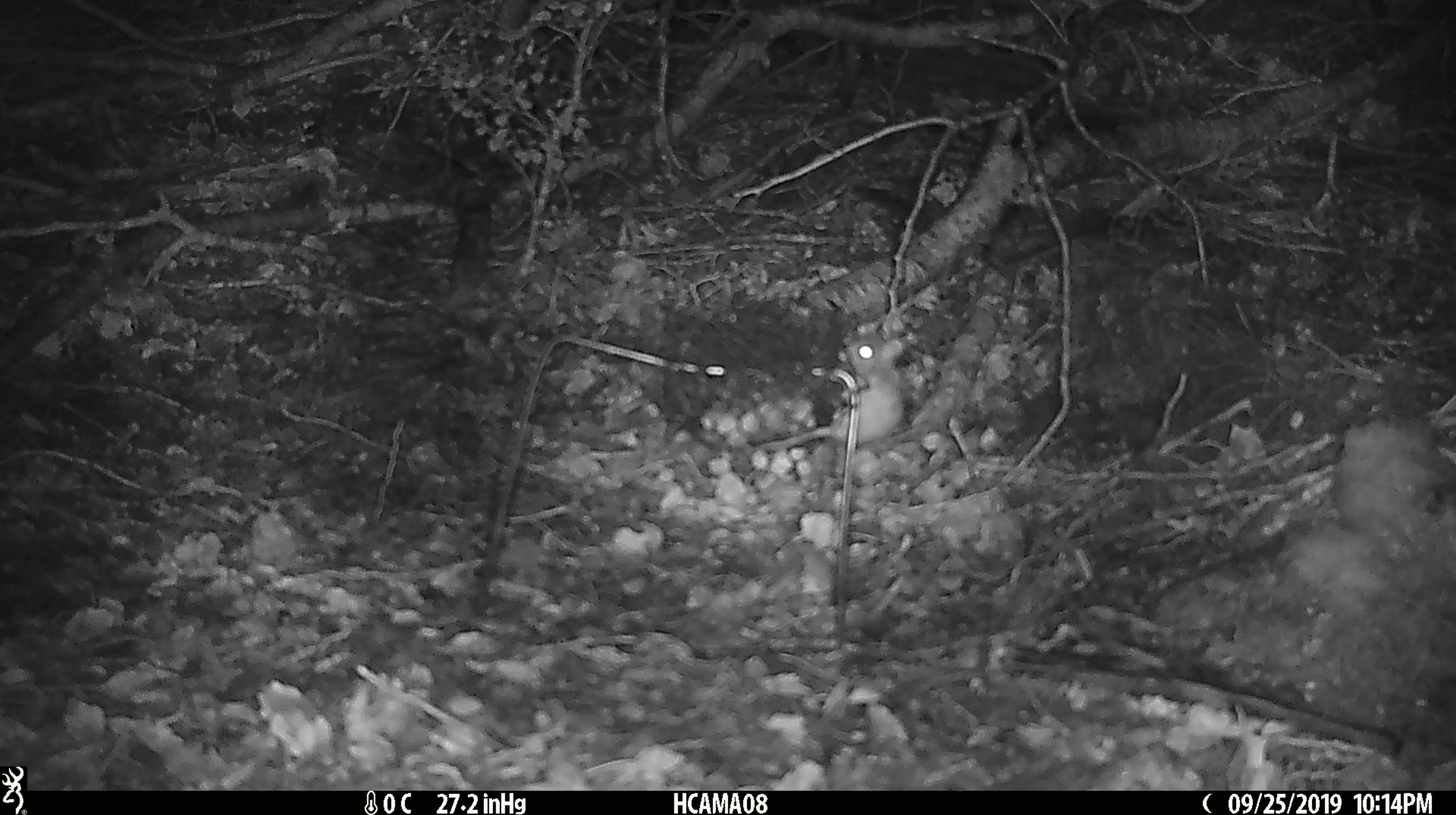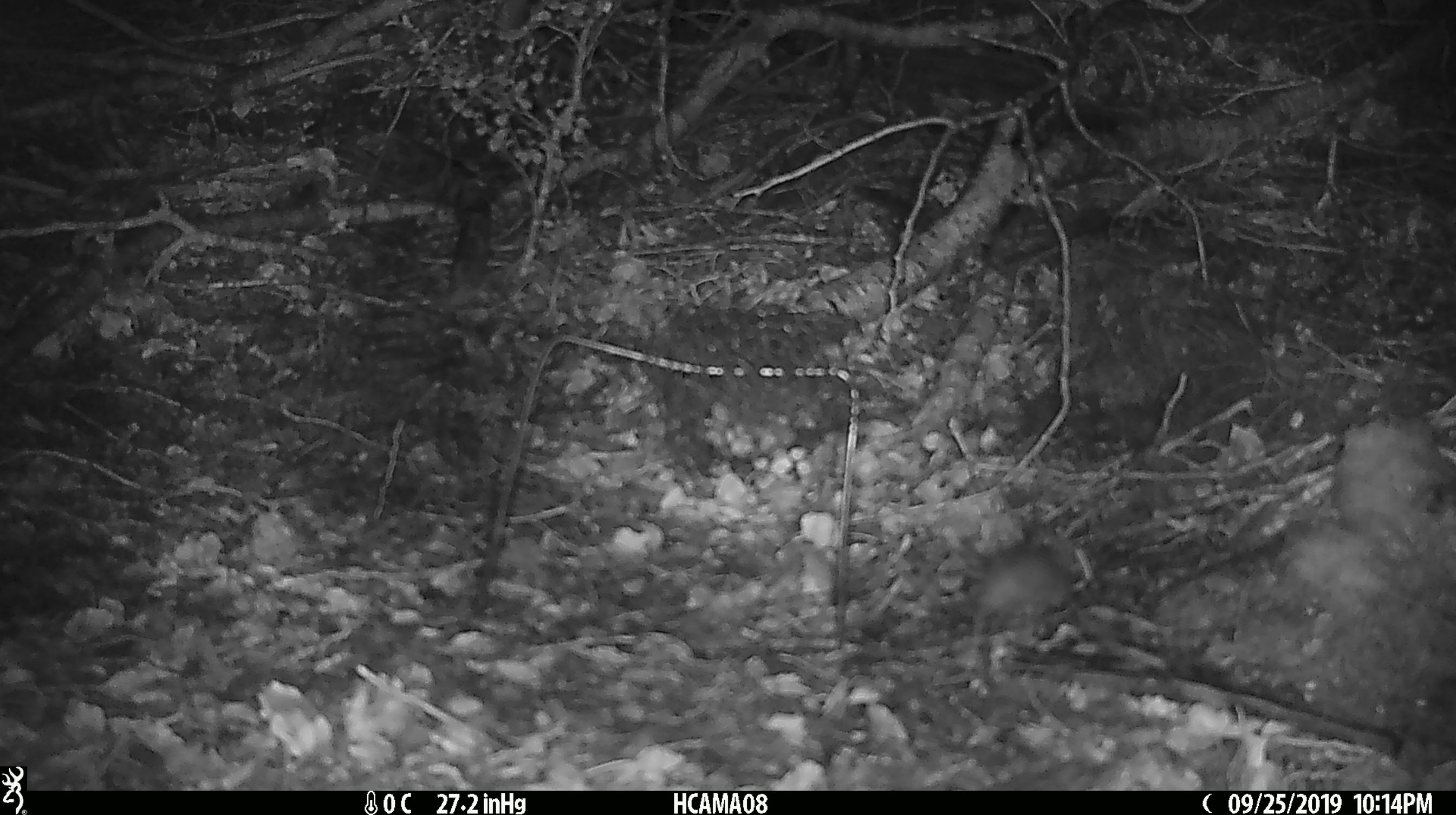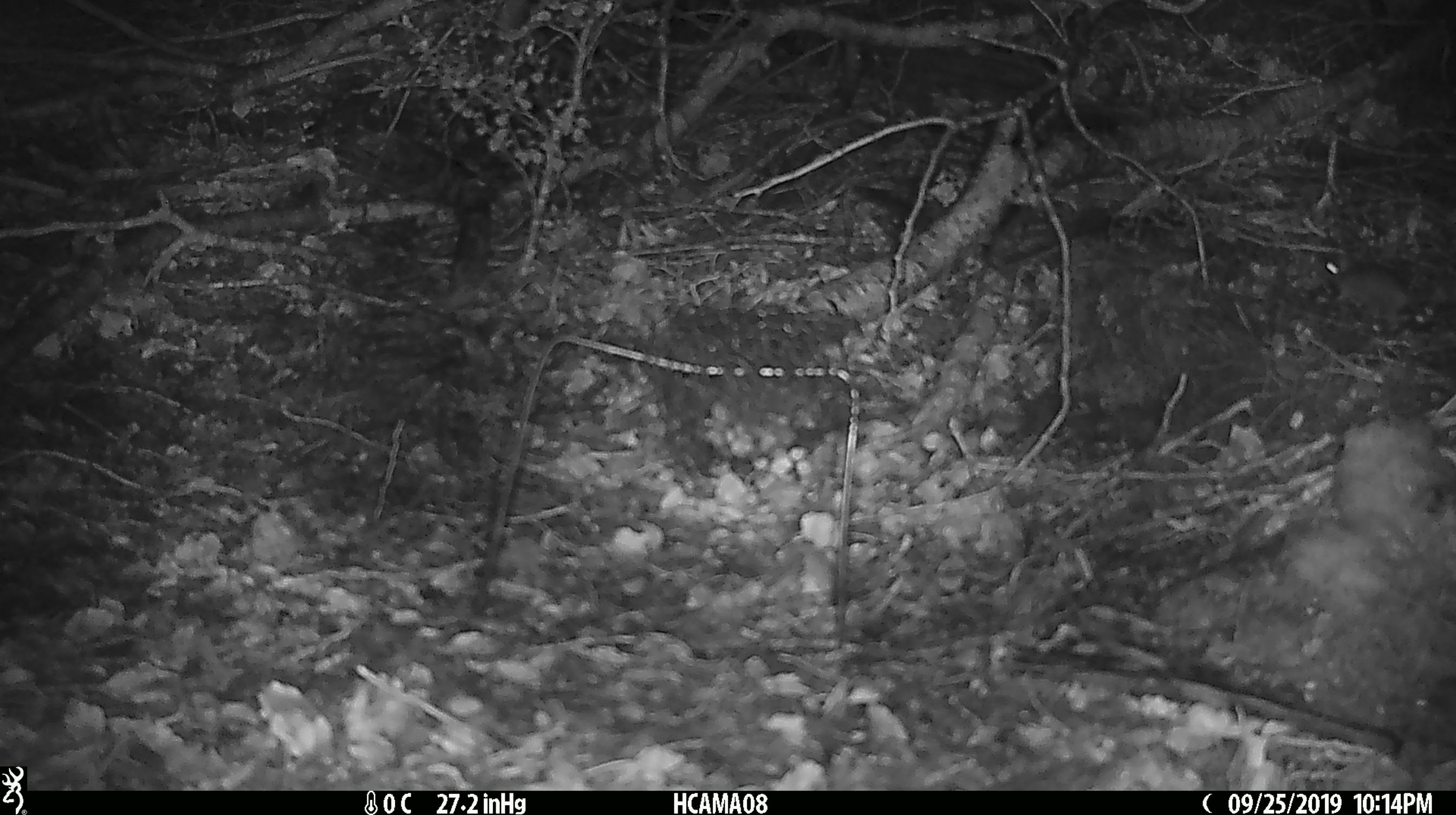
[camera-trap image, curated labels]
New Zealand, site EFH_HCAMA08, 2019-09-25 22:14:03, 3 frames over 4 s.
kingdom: Animalia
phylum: Chordata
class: Mammalia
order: Rodentia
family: Muridae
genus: Mus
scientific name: Mus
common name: mouse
Mouse (Mus).